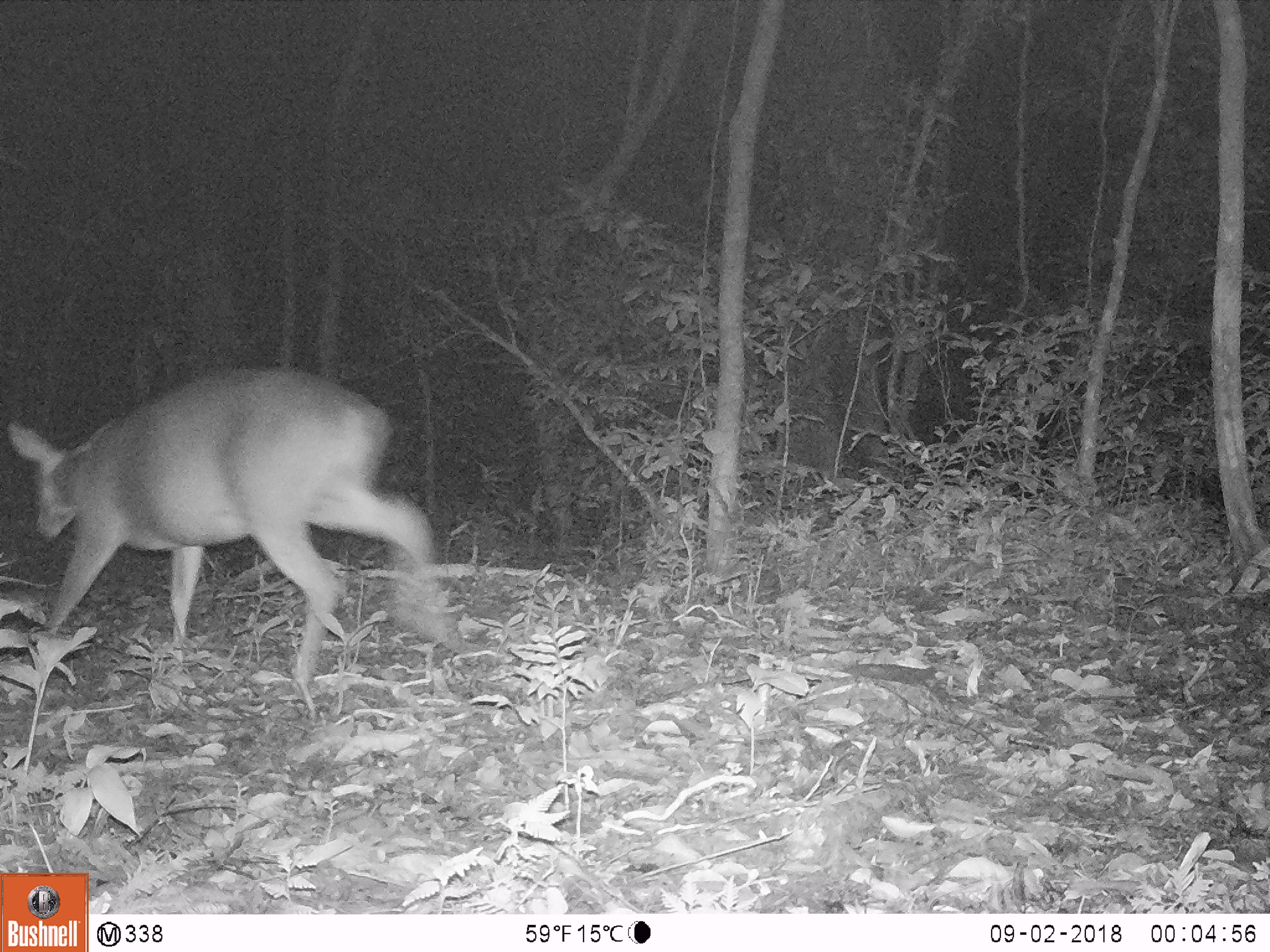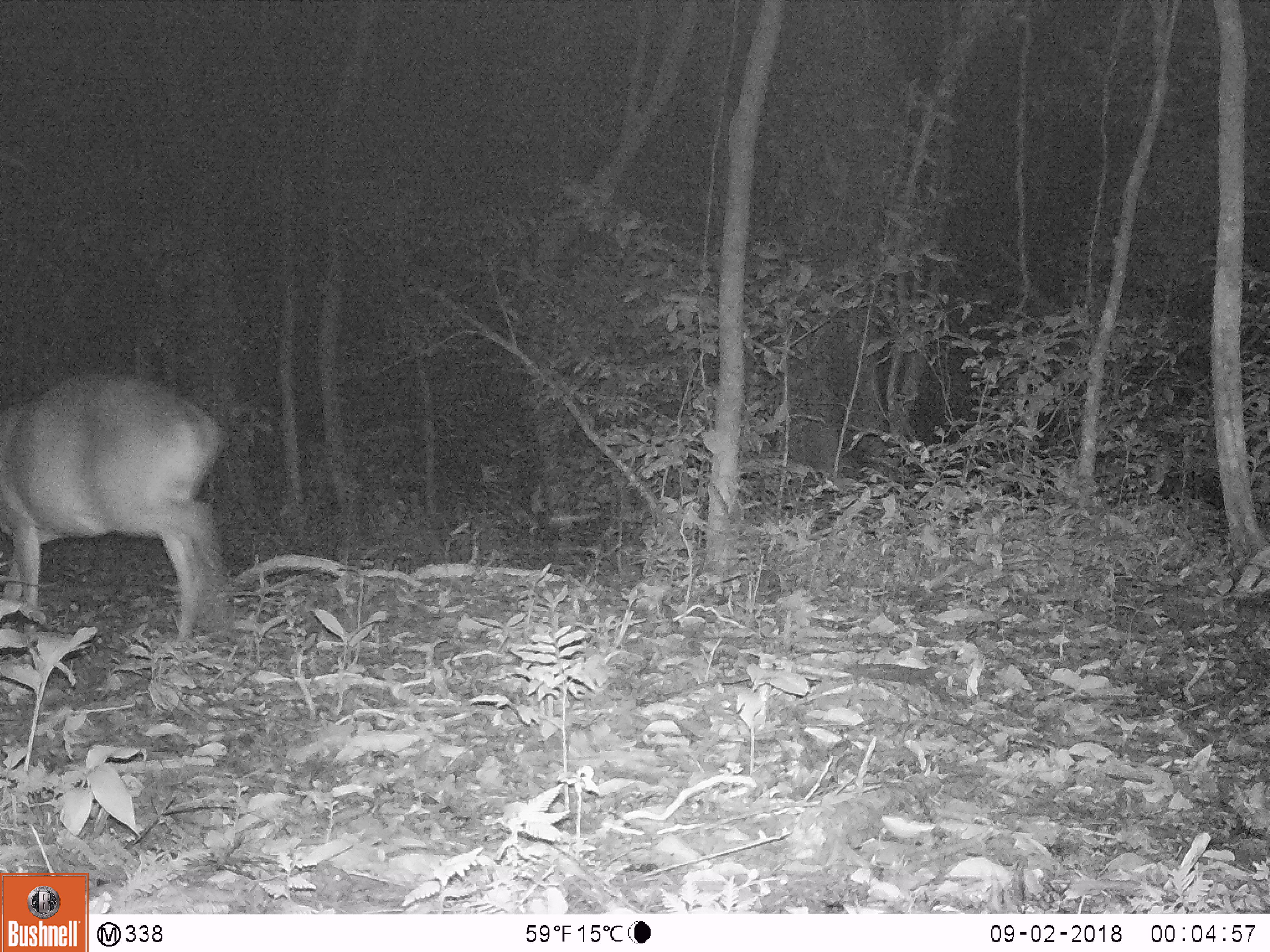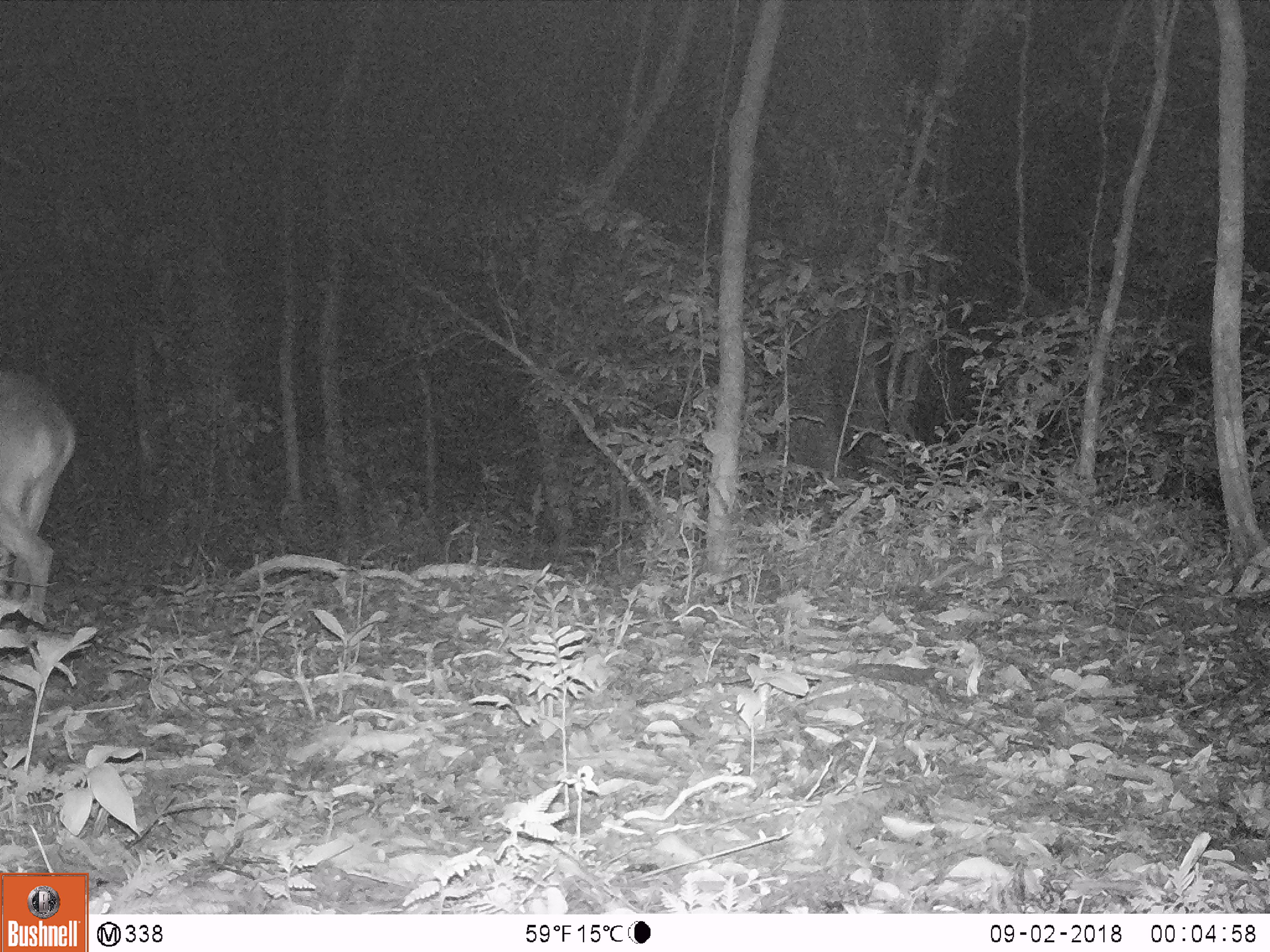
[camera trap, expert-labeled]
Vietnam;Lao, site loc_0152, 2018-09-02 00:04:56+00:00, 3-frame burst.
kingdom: Animalia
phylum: Chordata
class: Mammalia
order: Artiodactyla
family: Cervidae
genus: Muntiacus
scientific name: Muntiacus vuquangensis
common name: large-antlered muntjac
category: large antlered muntjac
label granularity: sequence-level